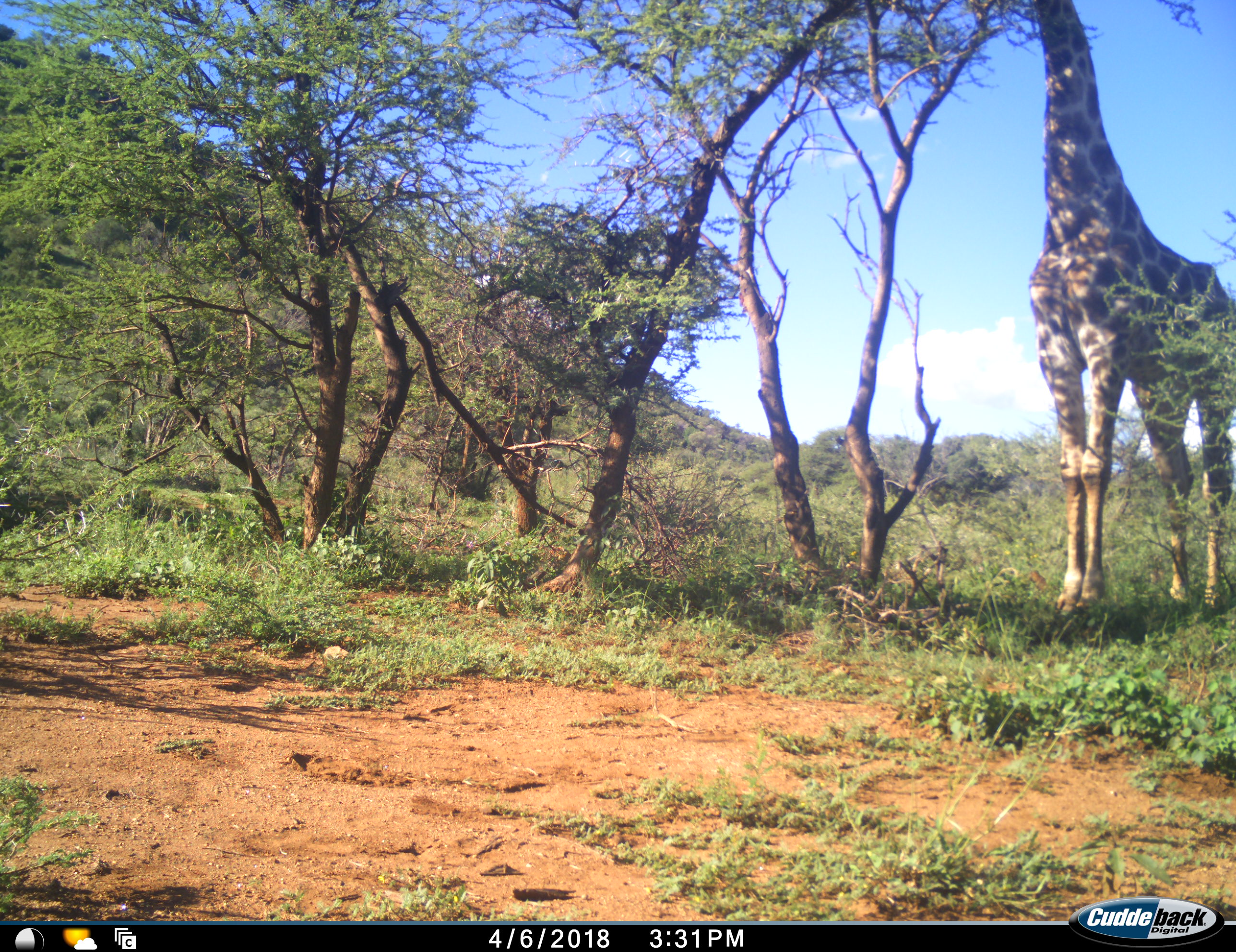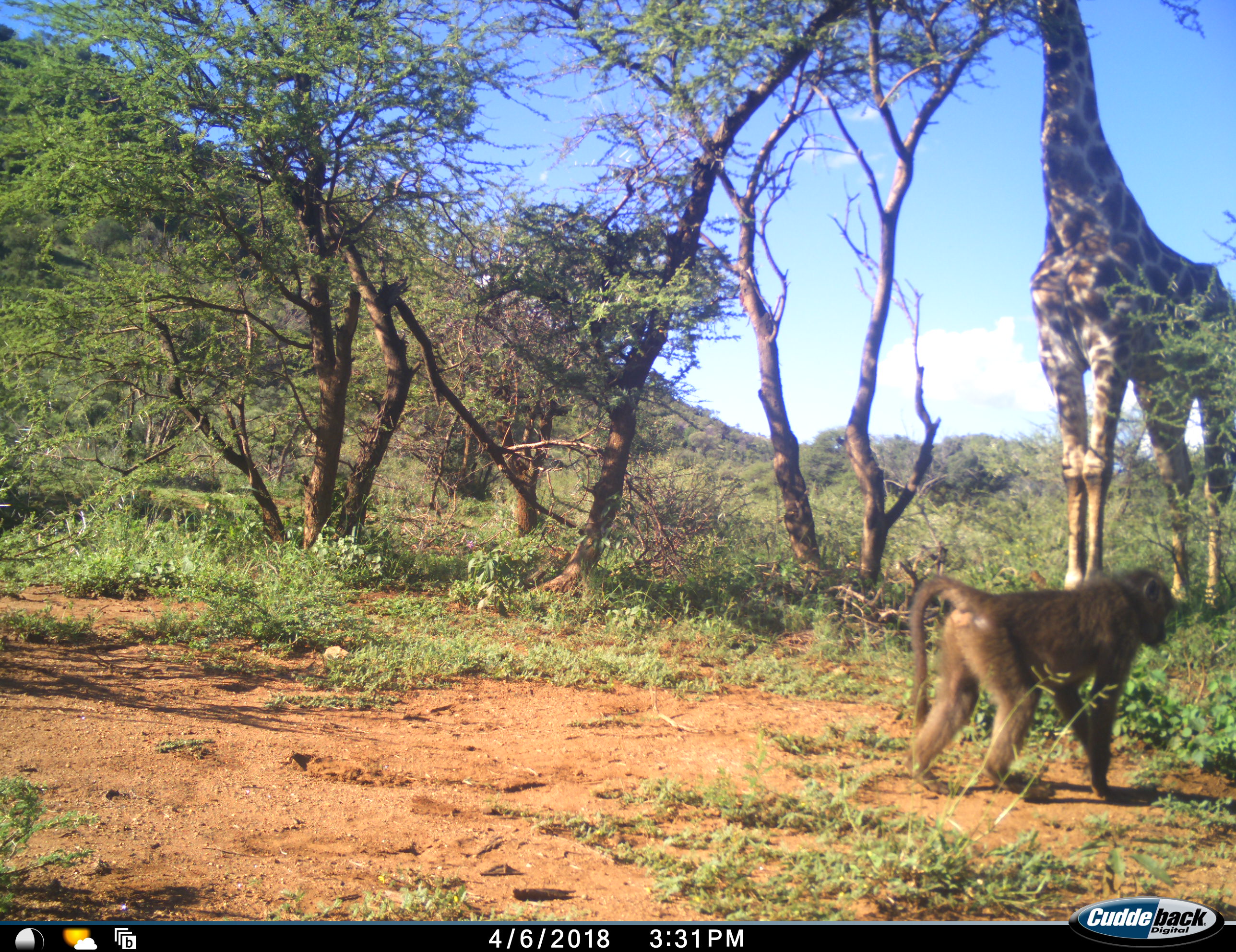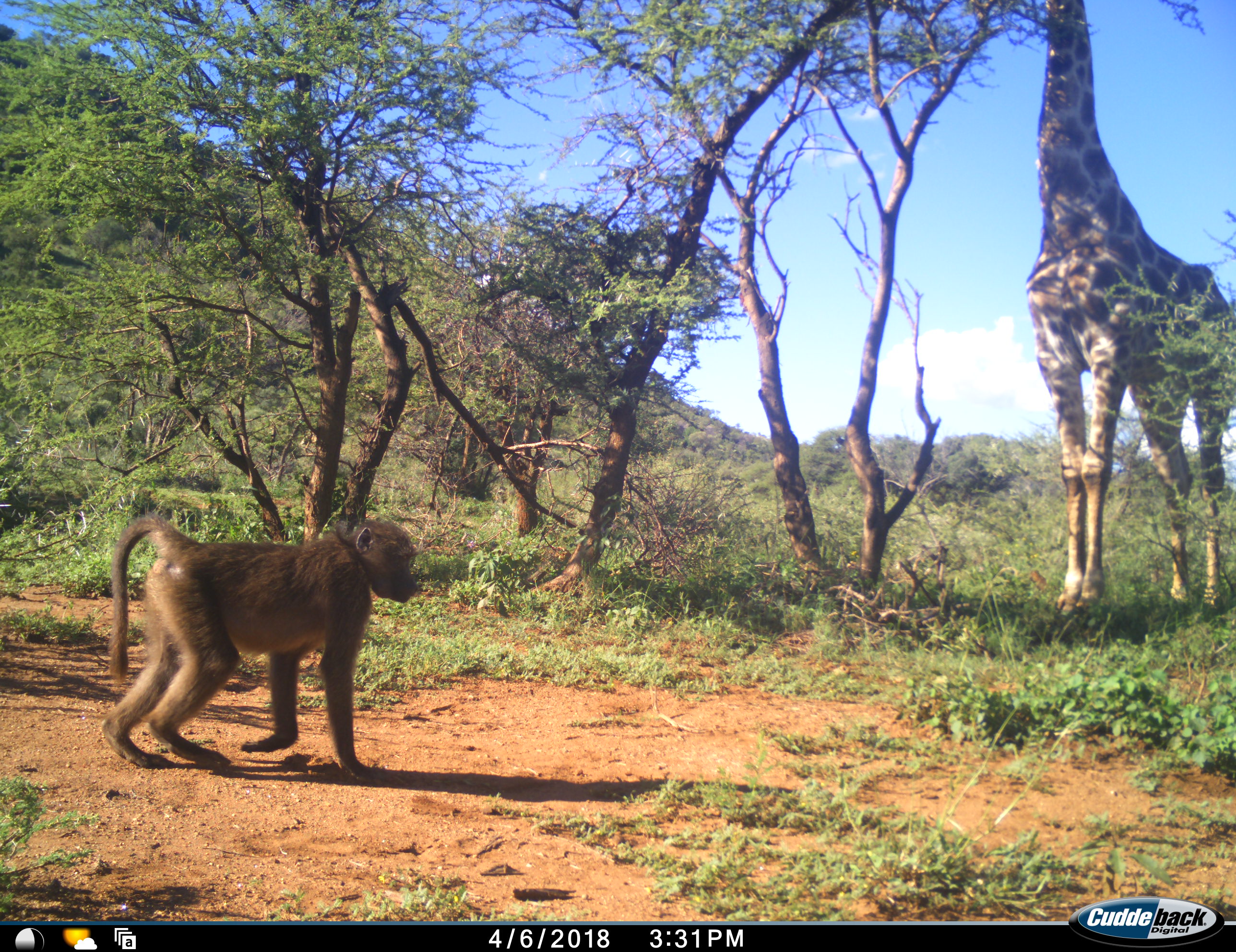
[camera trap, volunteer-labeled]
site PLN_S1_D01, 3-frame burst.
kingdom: Animalia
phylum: Chordata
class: Mammalia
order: Primates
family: Cercopithecidae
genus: Papio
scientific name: Papio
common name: baboon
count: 1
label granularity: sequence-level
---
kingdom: Animalia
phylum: Chordata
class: Mammalia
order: Artiodactyla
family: Giraffidae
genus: Giraffa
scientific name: Giraffa camelopardalis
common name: giraffe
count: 1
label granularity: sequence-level